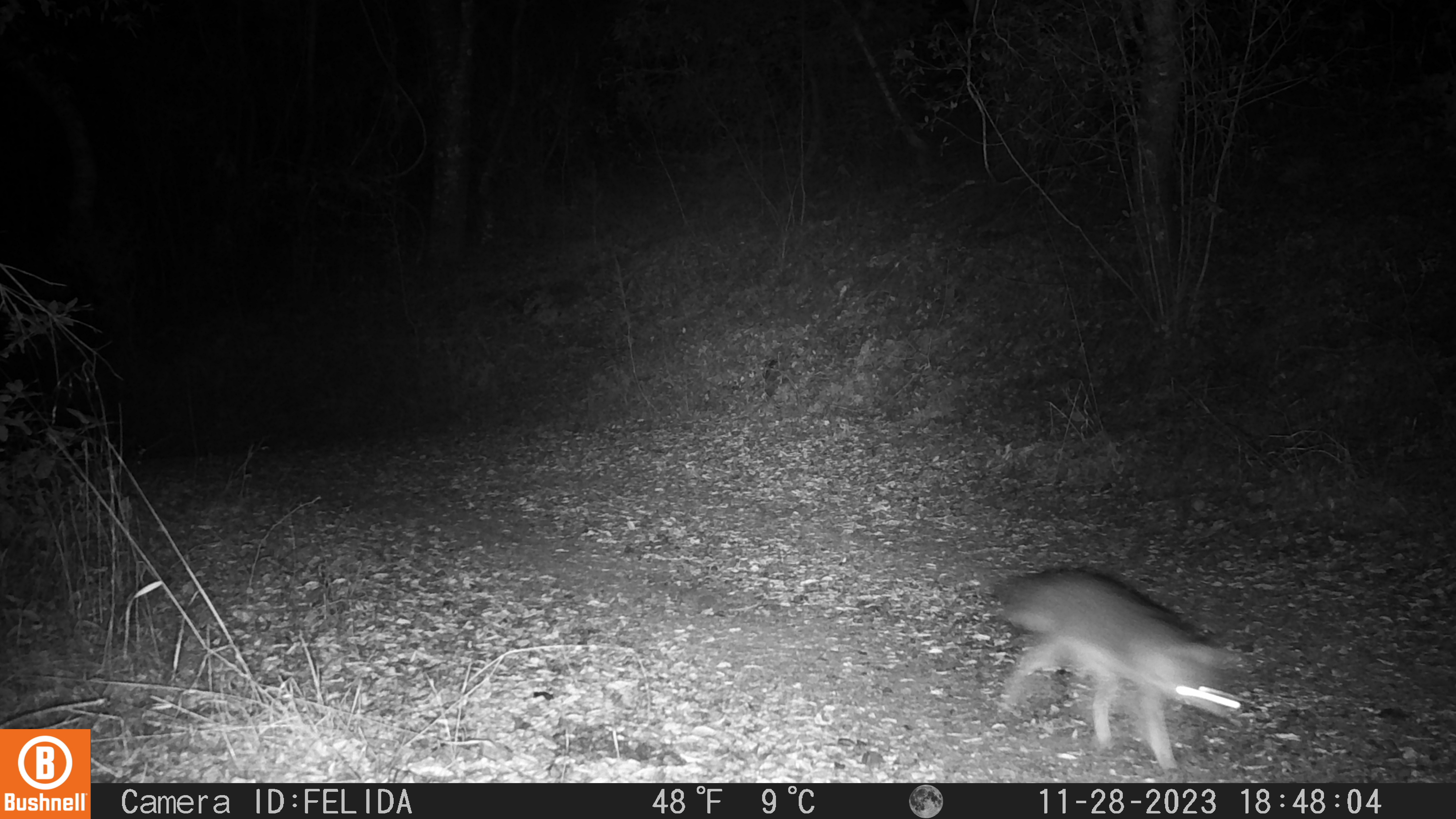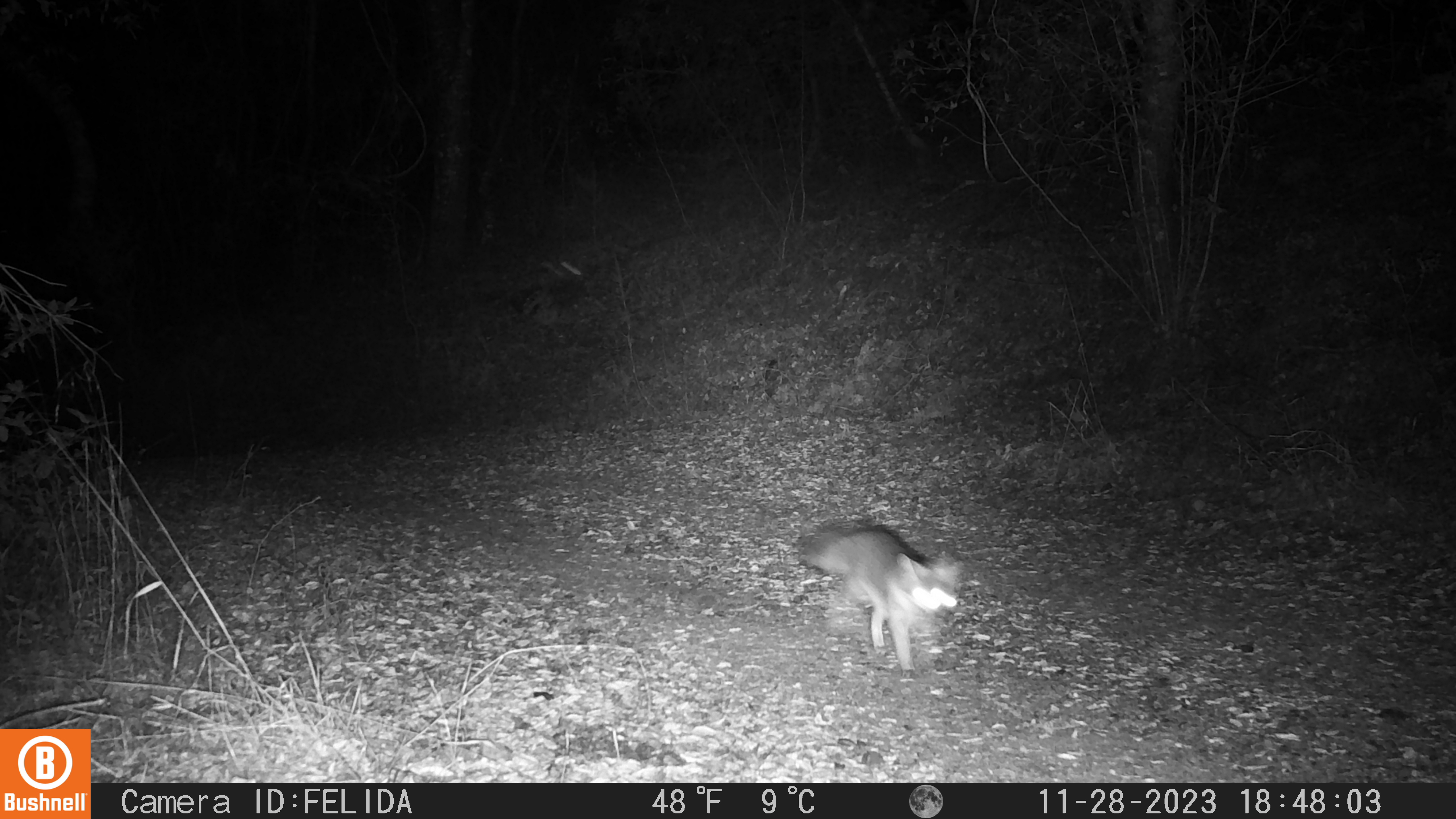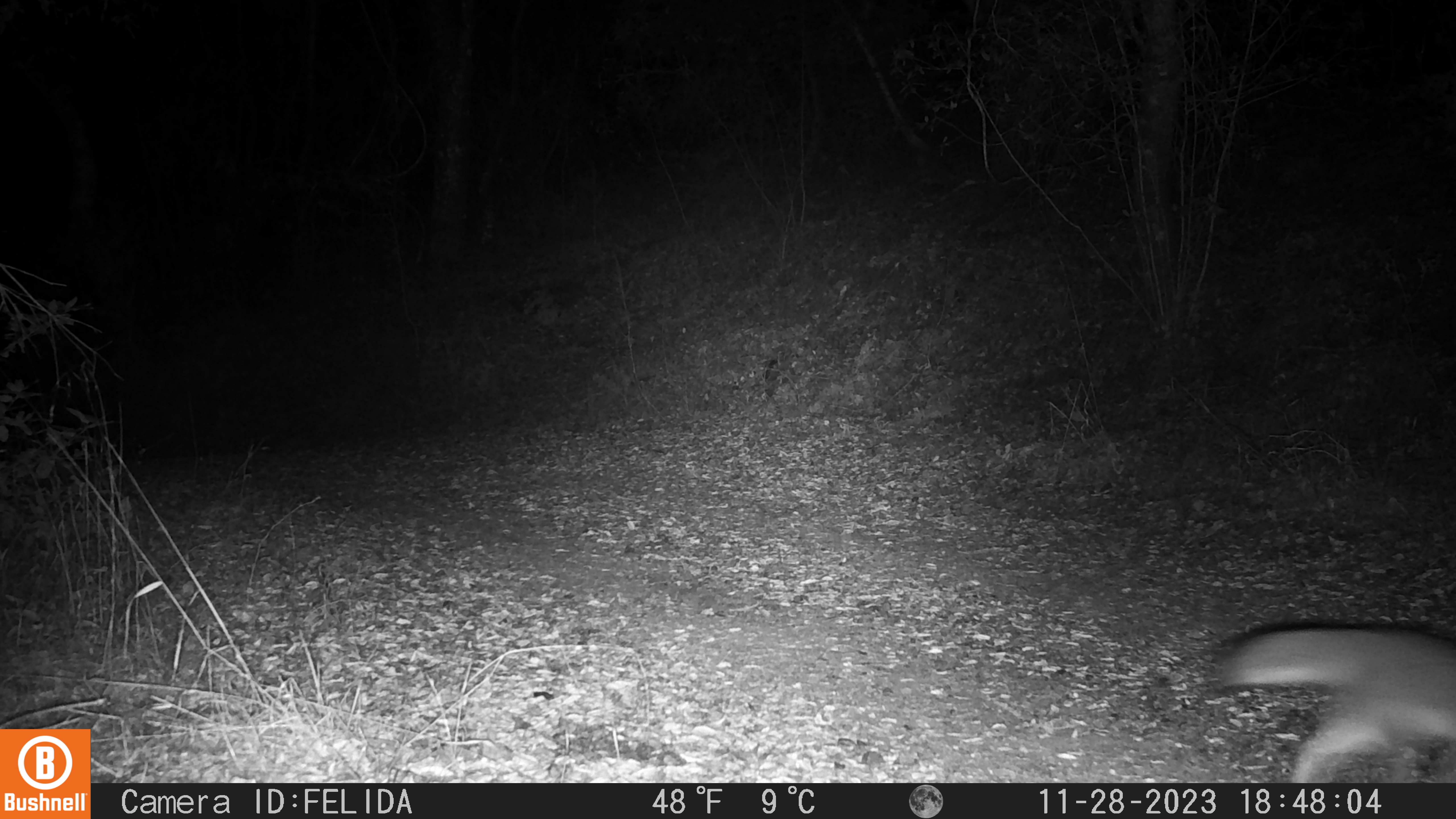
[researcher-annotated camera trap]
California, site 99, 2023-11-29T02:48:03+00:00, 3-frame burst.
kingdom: Animalia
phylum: Chordata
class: Mammalia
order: Carnivora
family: Canidae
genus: Urocyon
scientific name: Urocyon cinereoargenteus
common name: gray fox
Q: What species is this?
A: Gray fox (Urocyon cinereoargenteus).